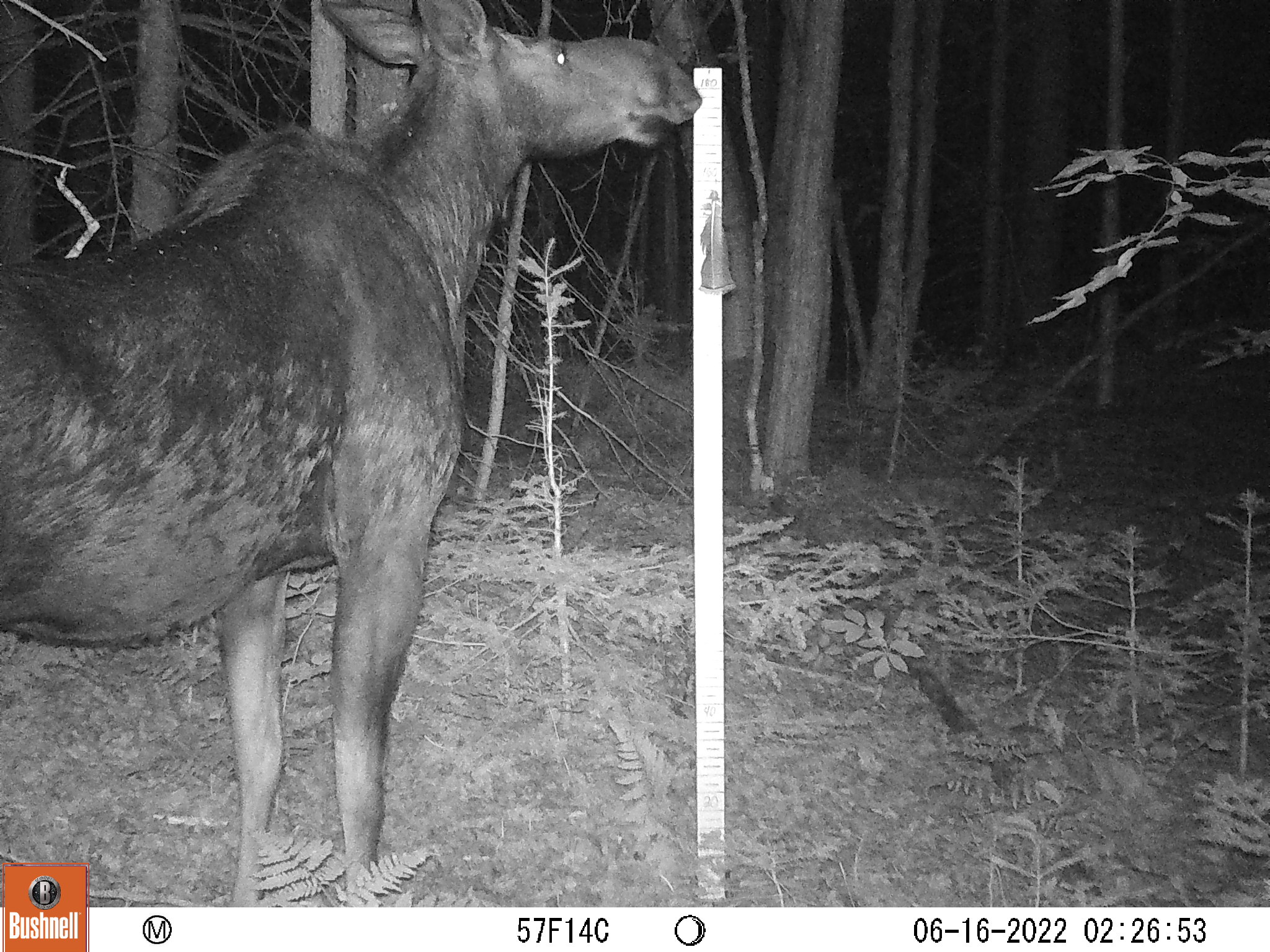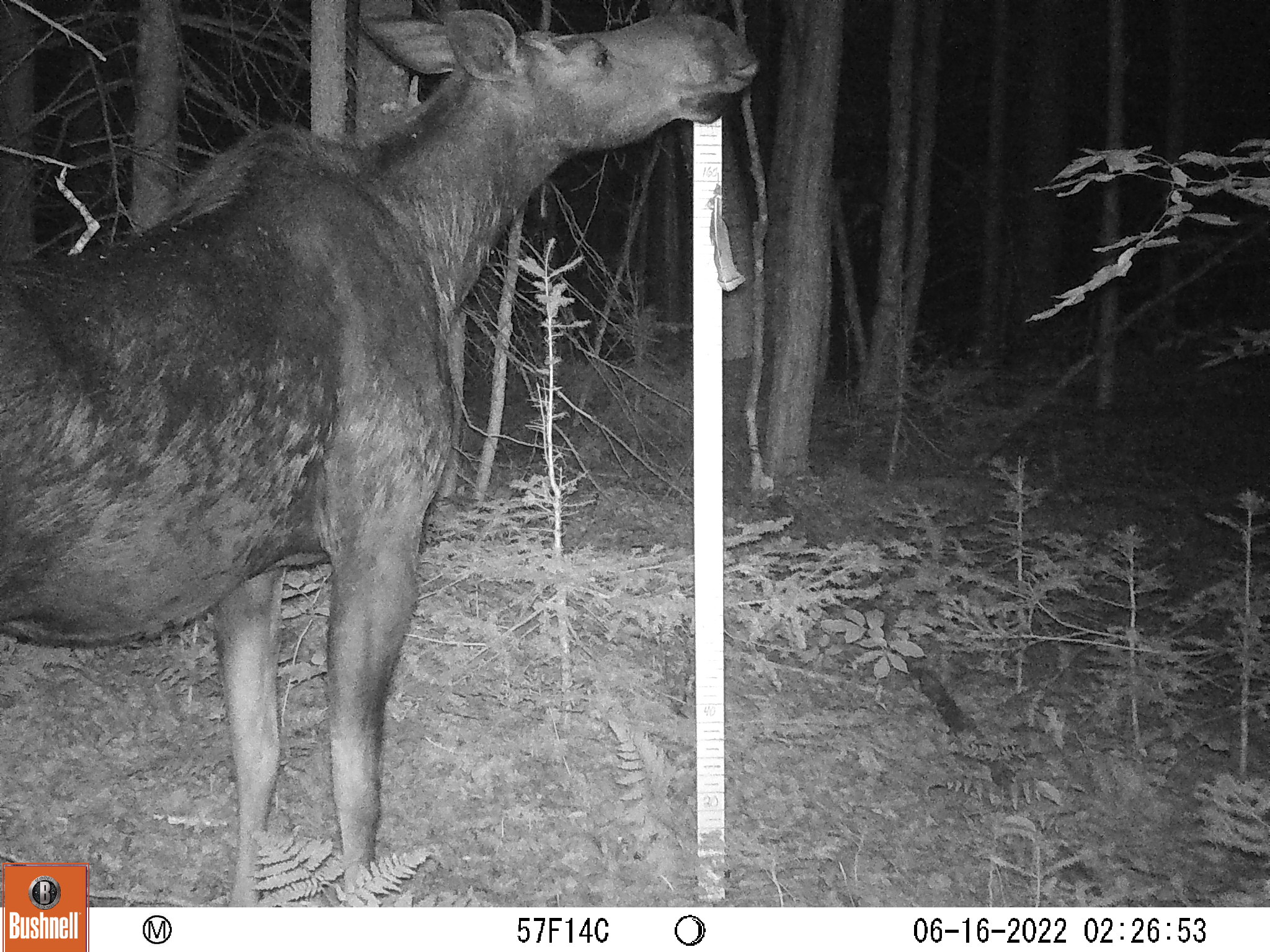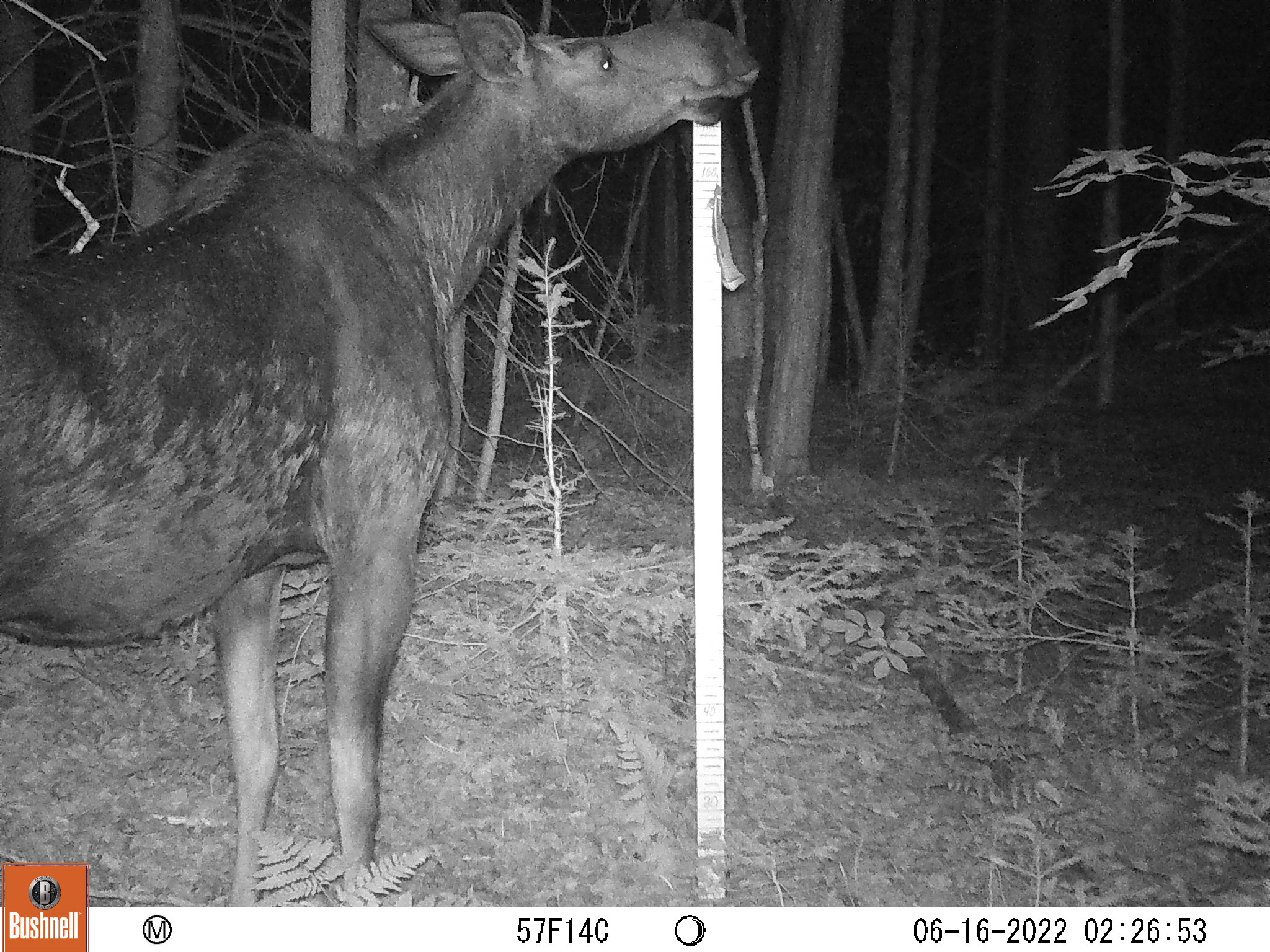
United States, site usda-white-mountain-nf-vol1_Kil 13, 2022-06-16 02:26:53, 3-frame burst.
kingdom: Animalia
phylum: Chordata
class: Mammalia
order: Artiodactyla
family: Cervidae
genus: Alces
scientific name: Alces alces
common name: moose